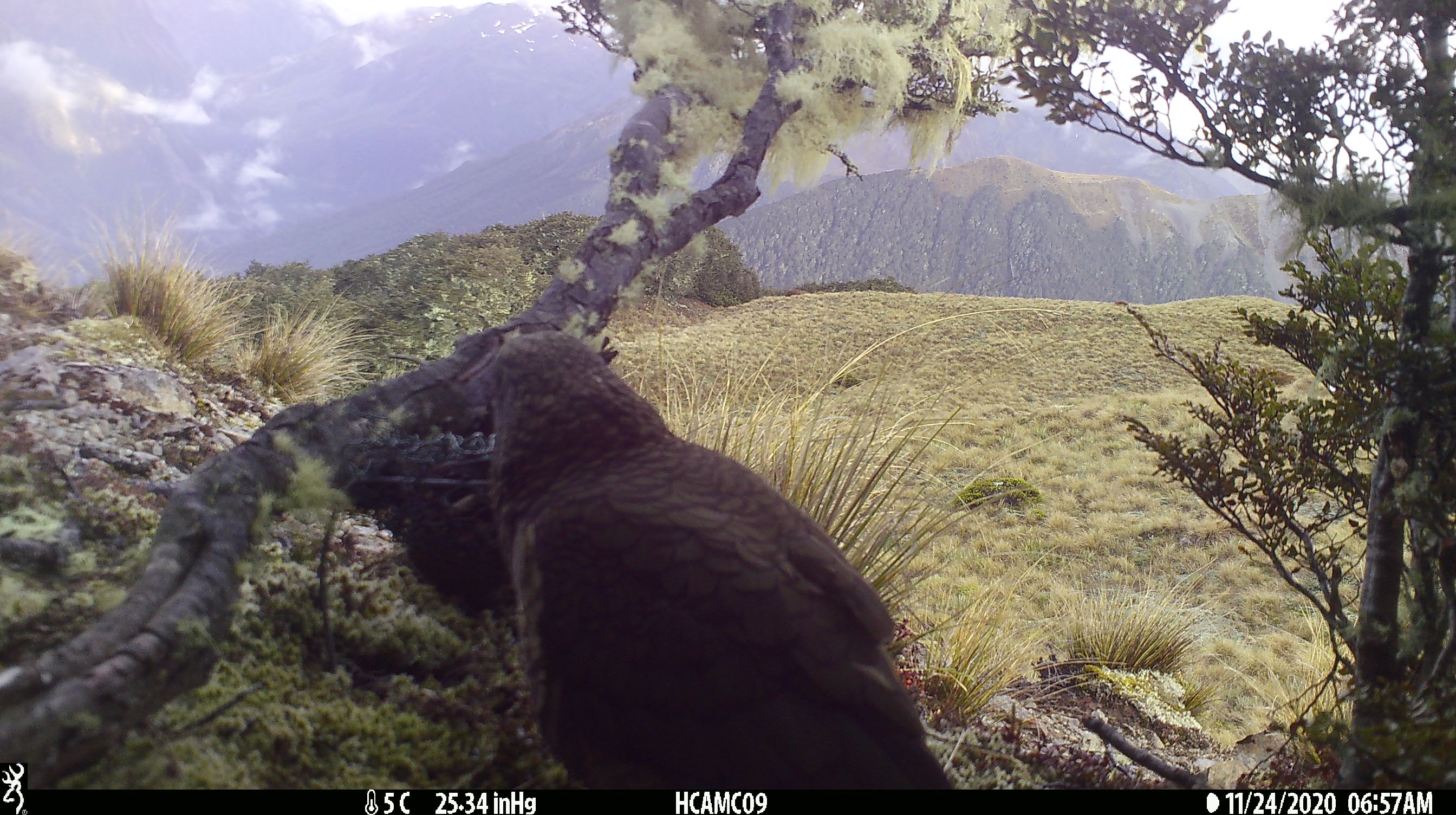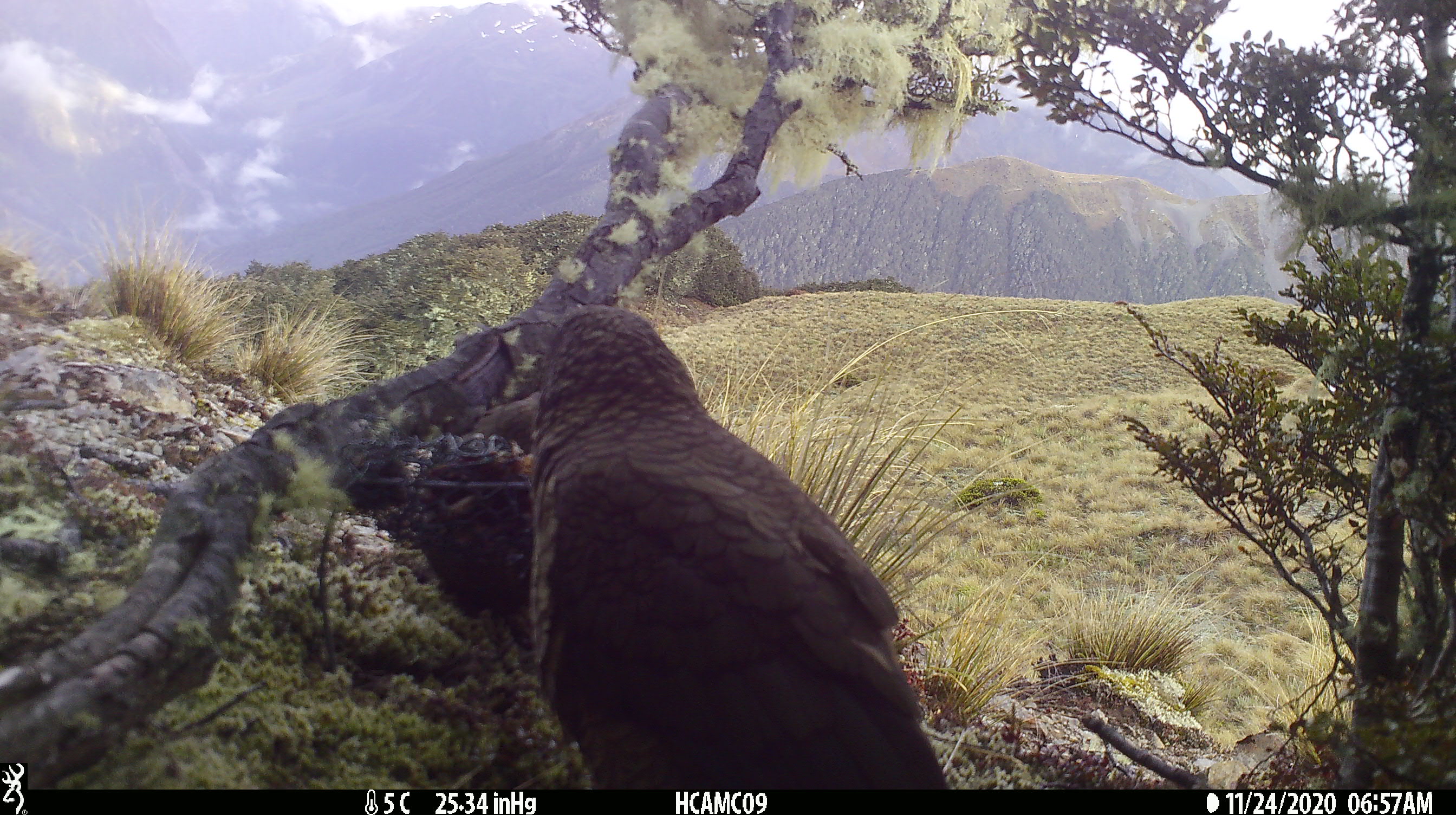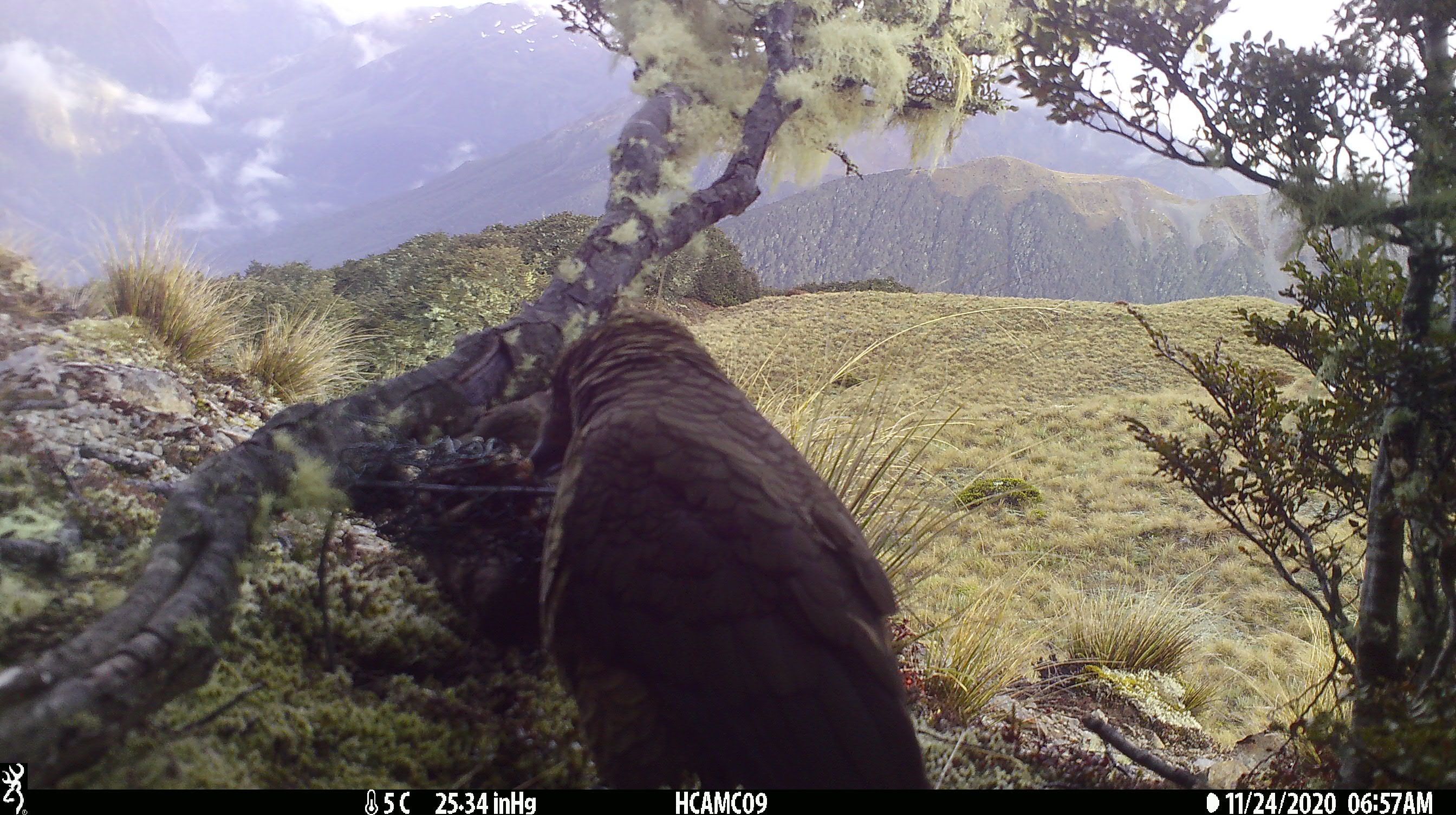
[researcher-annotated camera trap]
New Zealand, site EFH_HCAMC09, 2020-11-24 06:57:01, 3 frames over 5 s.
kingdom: Animalia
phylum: Chordata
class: Aves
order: Psittaciformes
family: Strigopidae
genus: Nestor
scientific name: Nestor notabilis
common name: kea